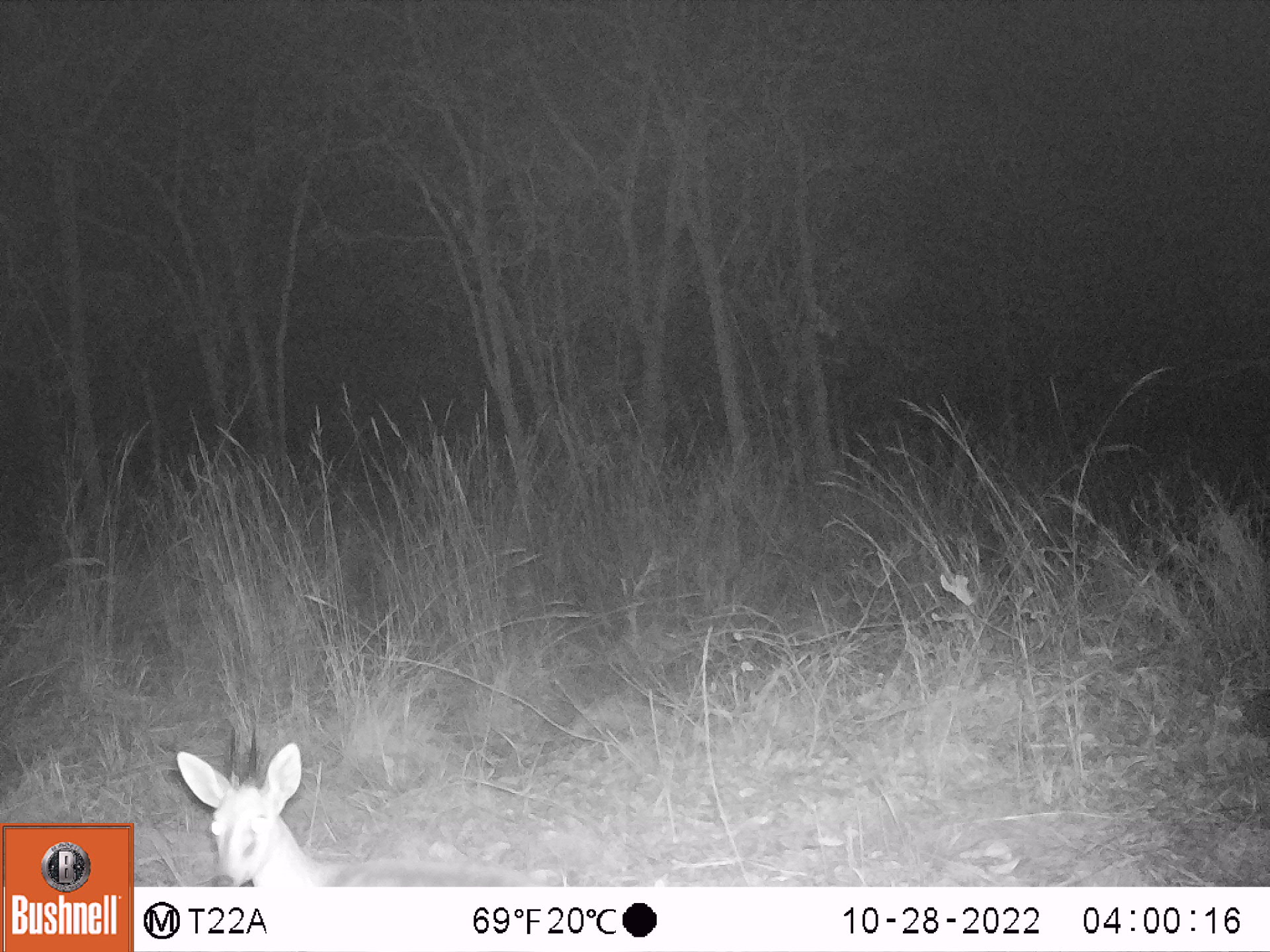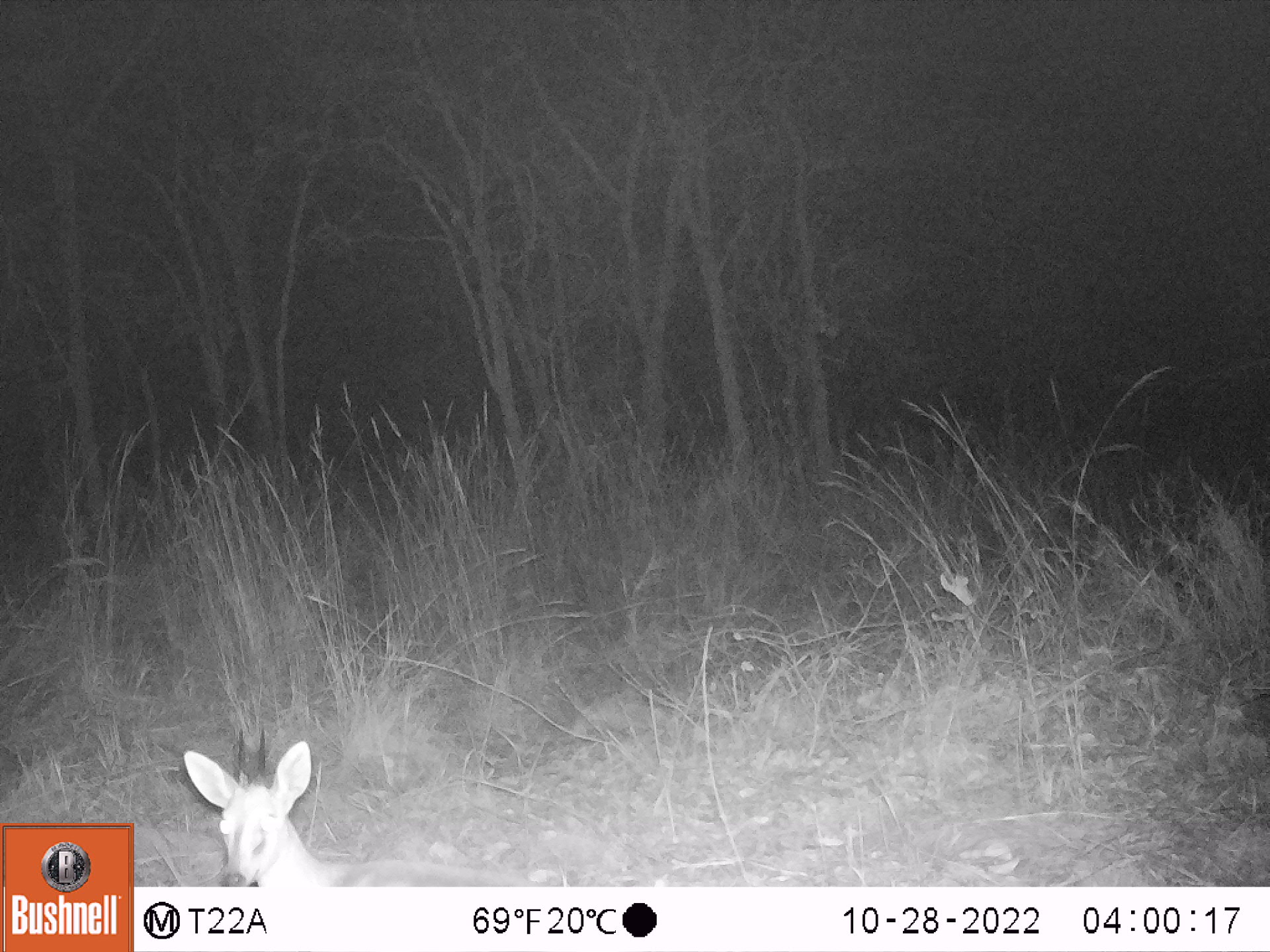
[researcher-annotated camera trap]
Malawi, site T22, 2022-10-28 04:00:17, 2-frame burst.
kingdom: Animalia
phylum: Chordata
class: Mammalia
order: Artiodactyla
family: Bovidae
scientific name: Antilopinae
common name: small antelope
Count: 1.